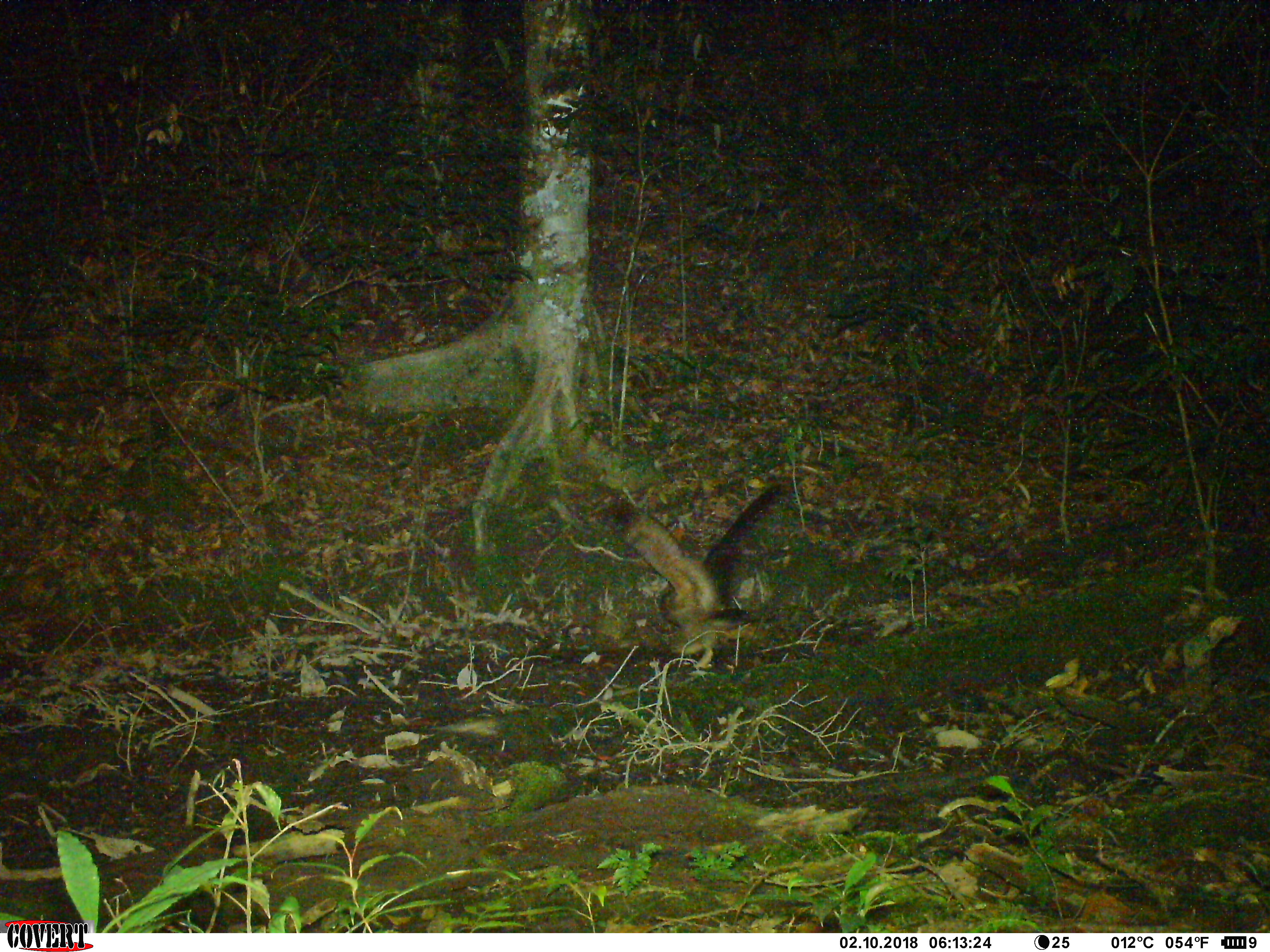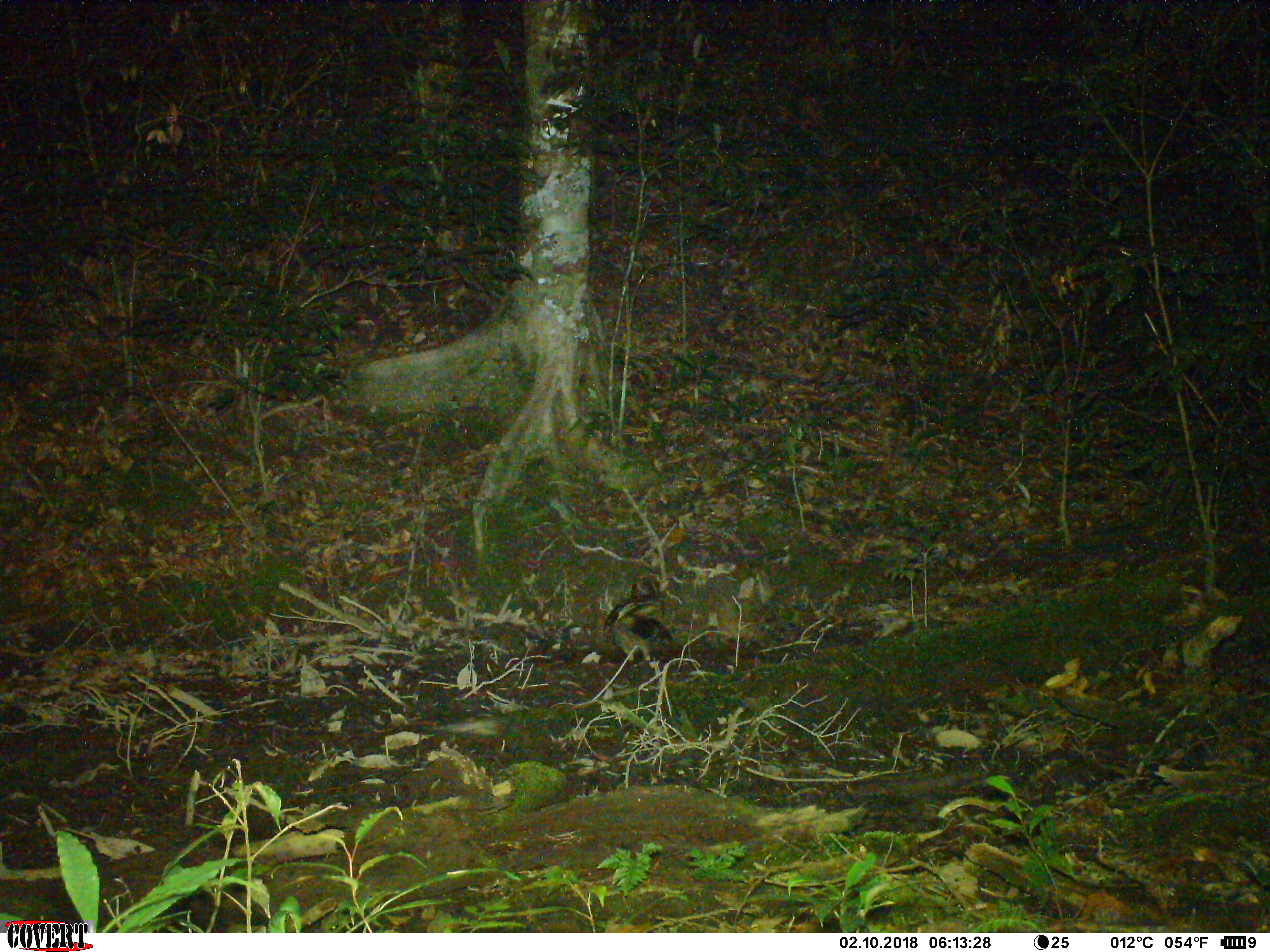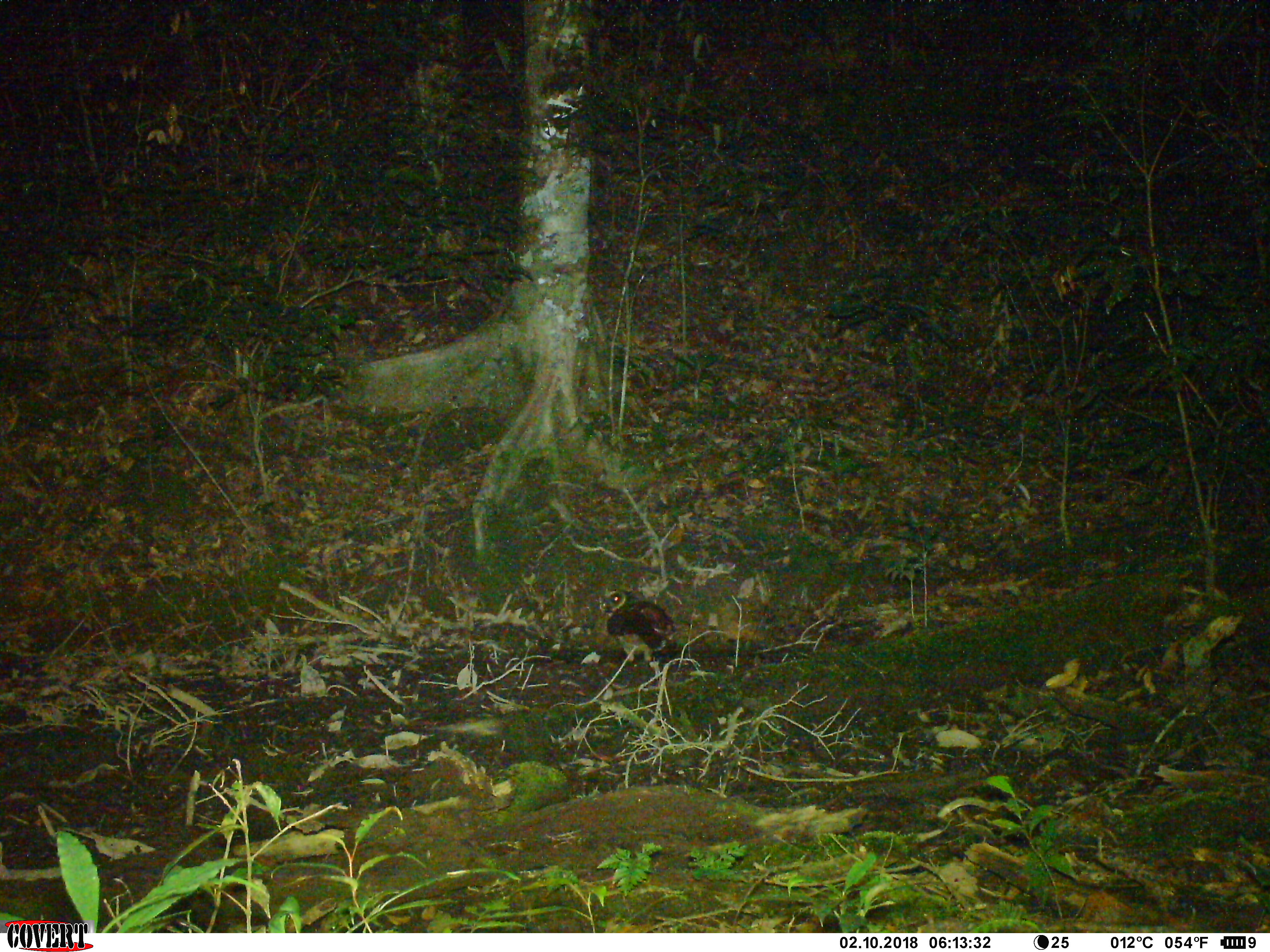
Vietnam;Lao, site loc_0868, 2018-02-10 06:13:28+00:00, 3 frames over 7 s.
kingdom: Animalia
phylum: Chordata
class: Aves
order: Strigiformes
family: Strigidae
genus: Strix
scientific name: Strix leptogrammica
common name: brown wood owl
Brown wood owl (Strix leptogrammica). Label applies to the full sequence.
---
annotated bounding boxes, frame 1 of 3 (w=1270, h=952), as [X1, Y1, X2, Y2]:
brown wood owl: [594, 481, 785, 668]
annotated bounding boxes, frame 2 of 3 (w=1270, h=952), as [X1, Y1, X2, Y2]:
brown wood owl: [603, 574, 680, 677]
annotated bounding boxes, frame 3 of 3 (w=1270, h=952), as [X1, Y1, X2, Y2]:
brown wood owl: [599, 588, 683, 680]